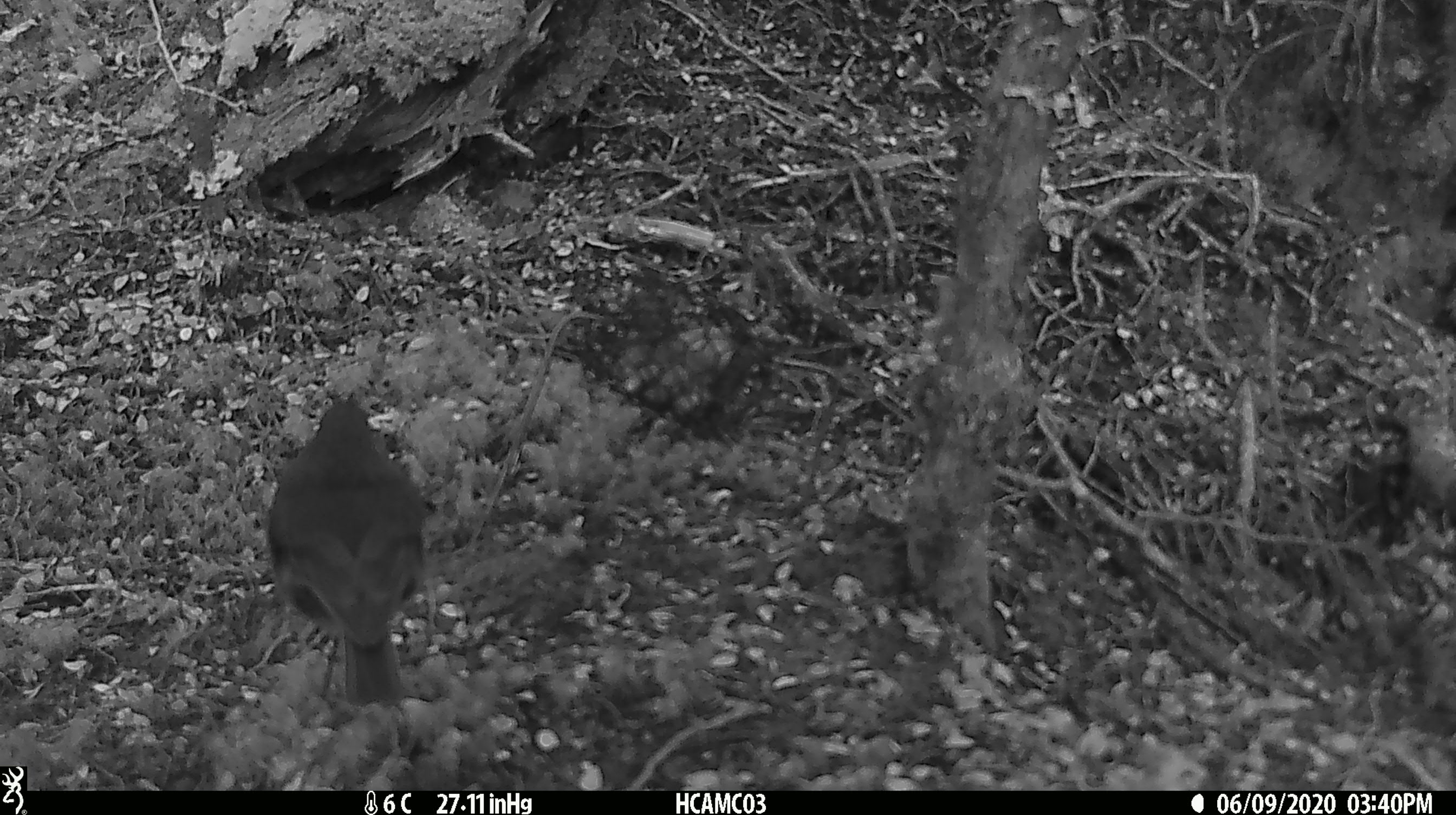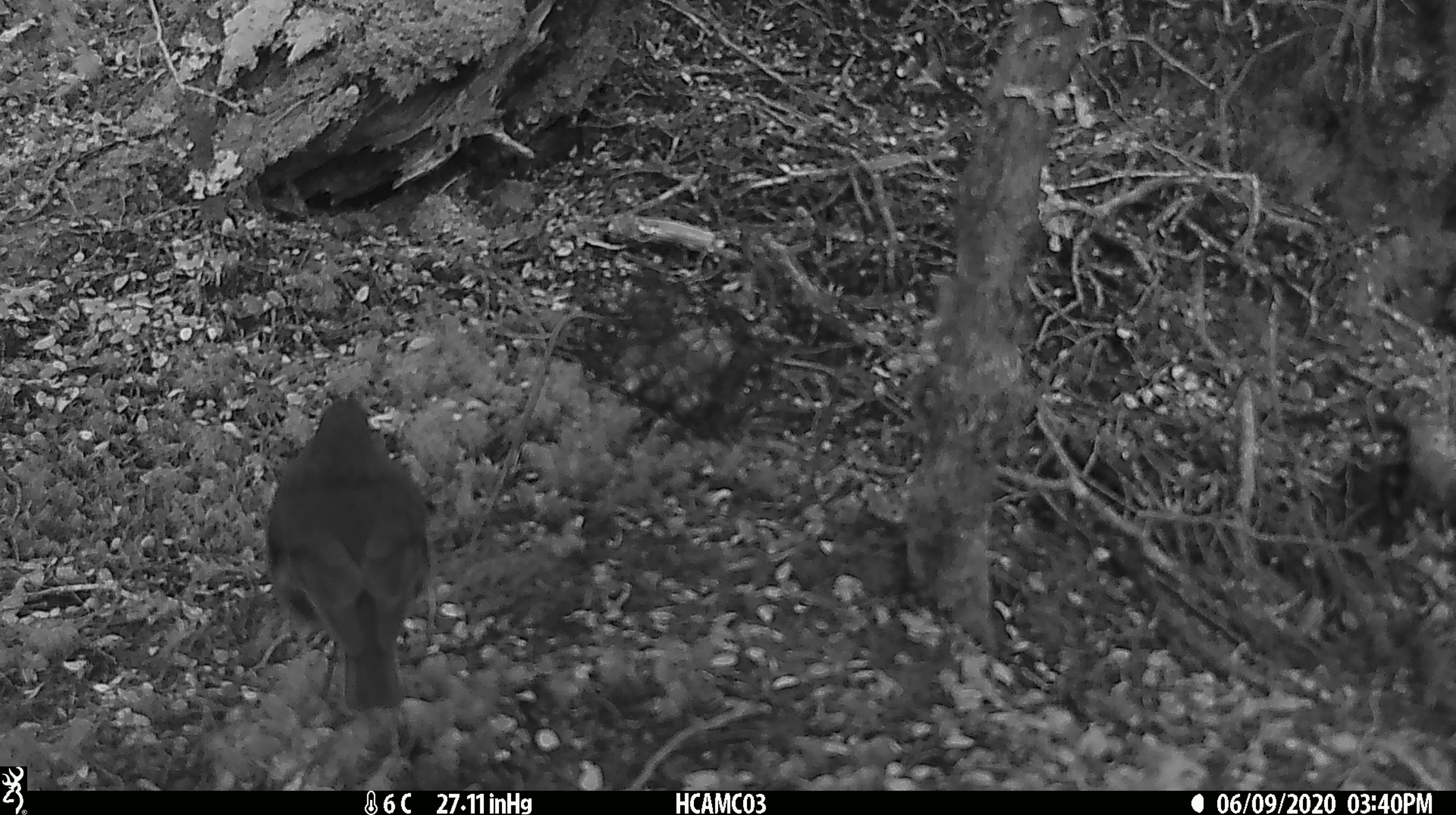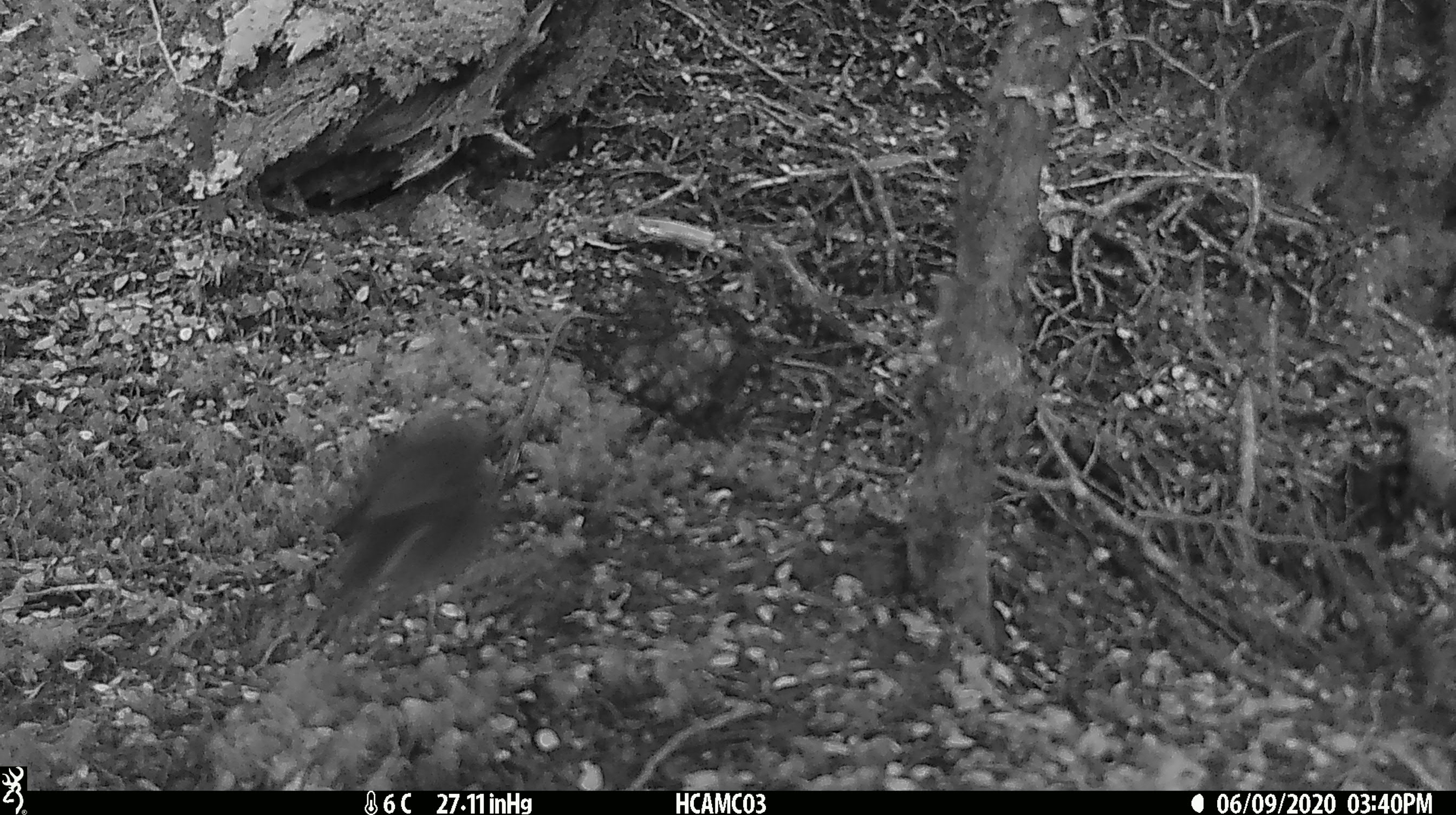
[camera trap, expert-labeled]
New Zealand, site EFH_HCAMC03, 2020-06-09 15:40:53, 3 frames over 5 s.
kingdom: Animalia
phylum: Chordata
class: Aves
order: Passeriformes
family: Petroicidae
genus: Petroica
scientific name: Petroica australis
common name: new zealand robin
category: robin